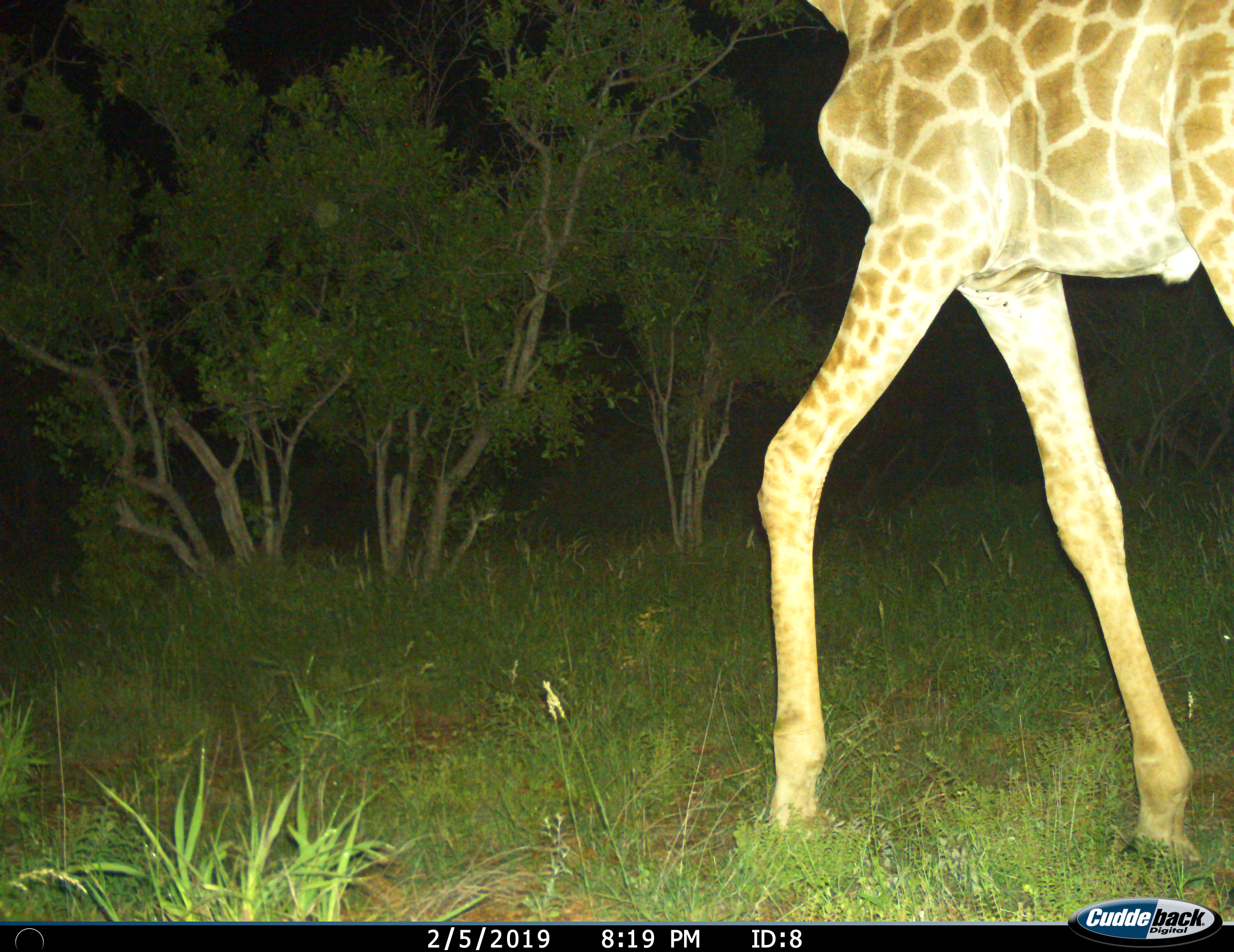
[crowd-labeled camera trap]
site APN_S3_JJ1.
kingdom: Animalia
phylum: Chordata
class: Mammalia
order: Artiodactyla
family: Giraffidae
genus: Giraffa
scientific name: Giraffa camelopardalis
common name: giraffe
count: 1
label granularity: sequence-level